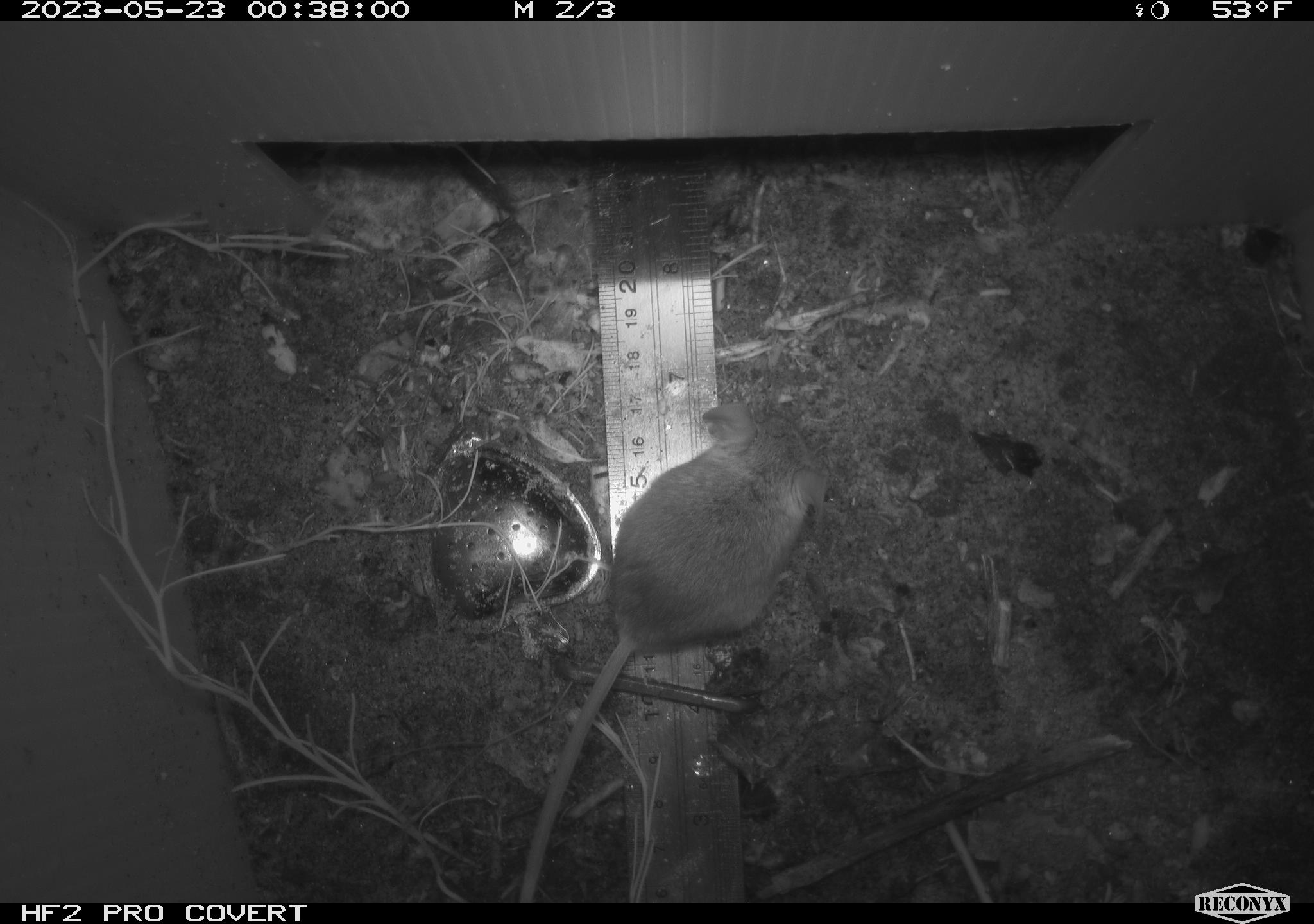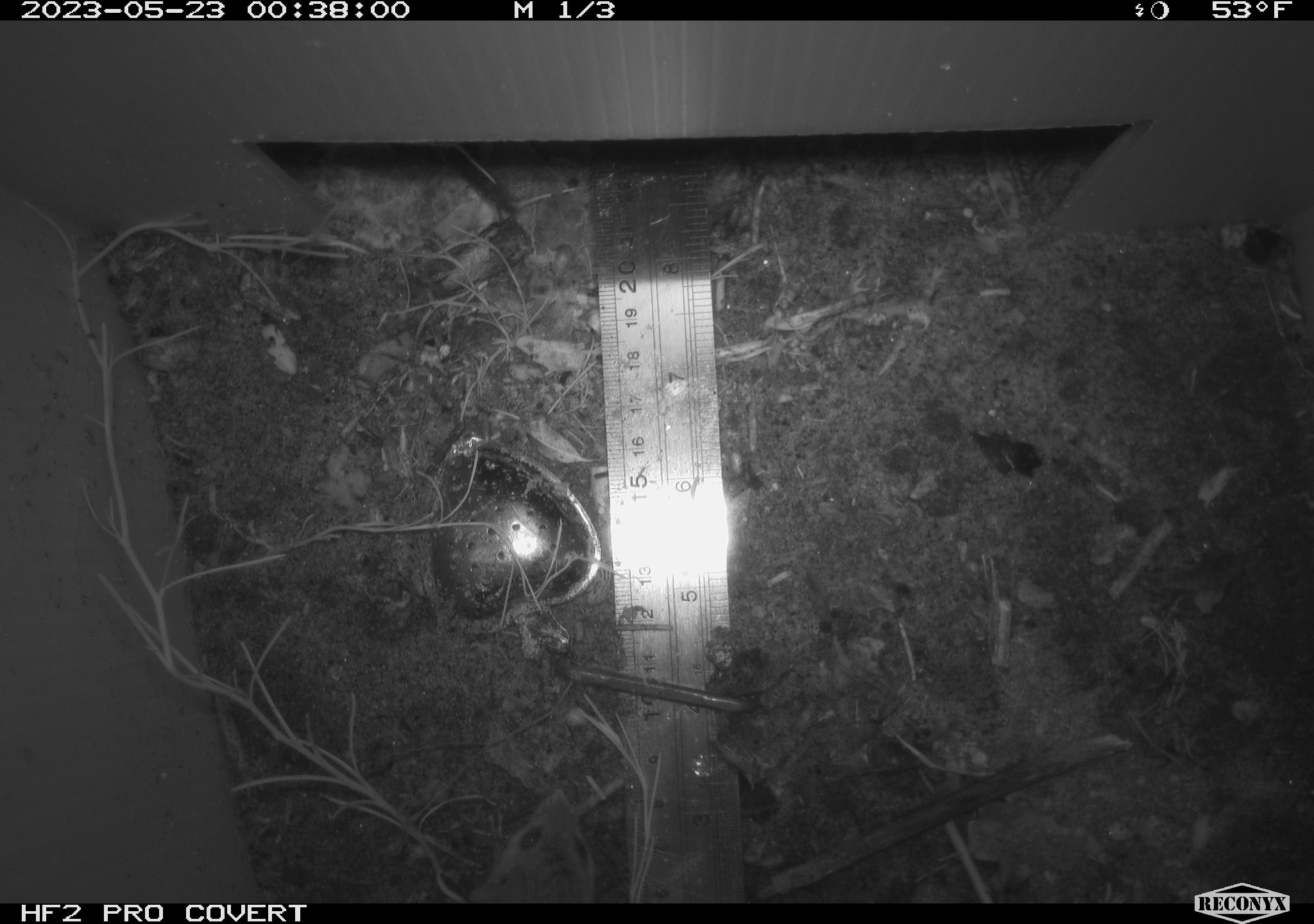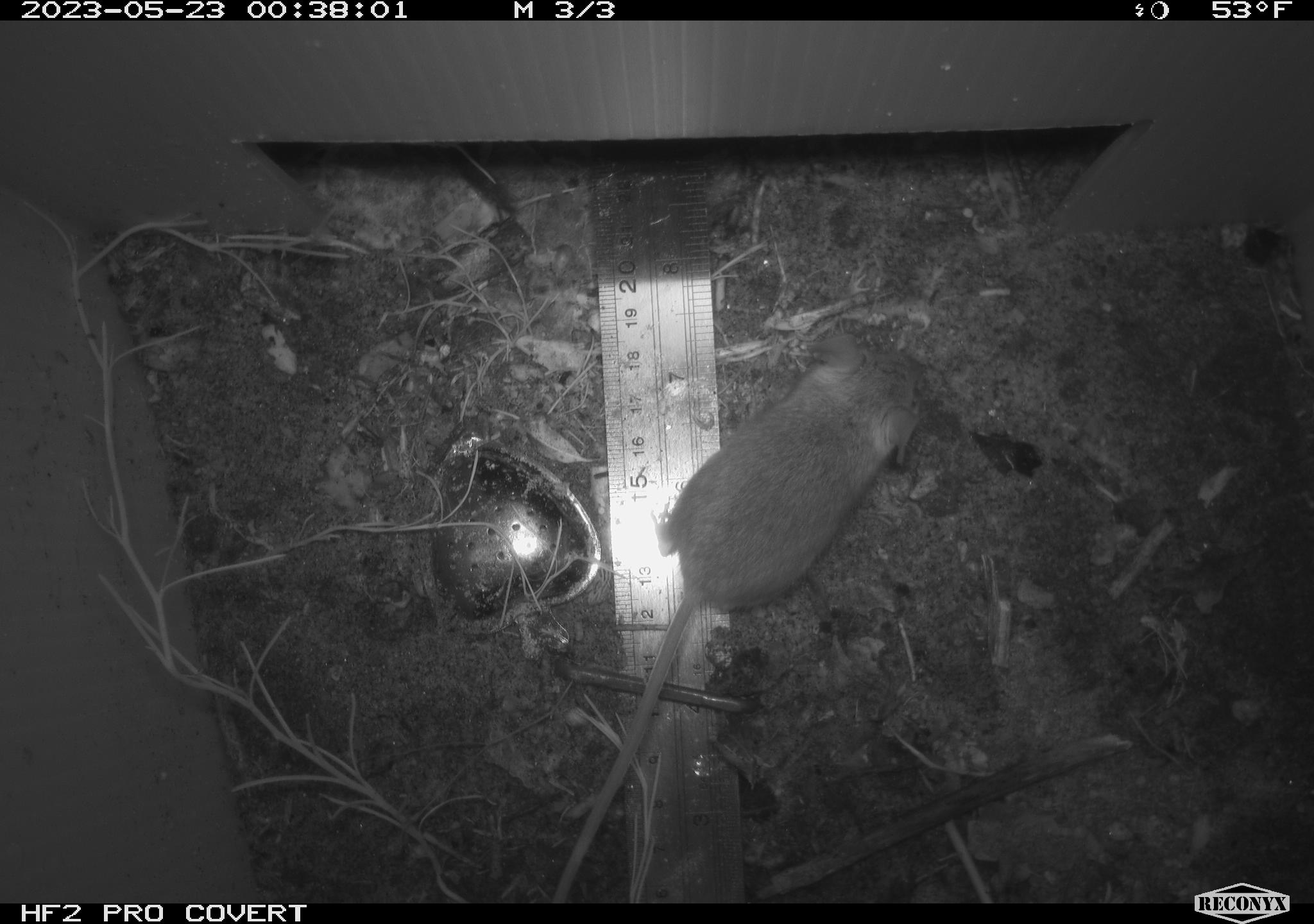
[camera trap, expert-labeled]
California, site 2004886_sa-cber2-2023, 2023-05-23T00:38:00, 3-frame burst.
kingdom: Animalia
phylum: Chordata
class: Mammalia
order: Rodentia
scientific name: Rodentia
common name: mouse species